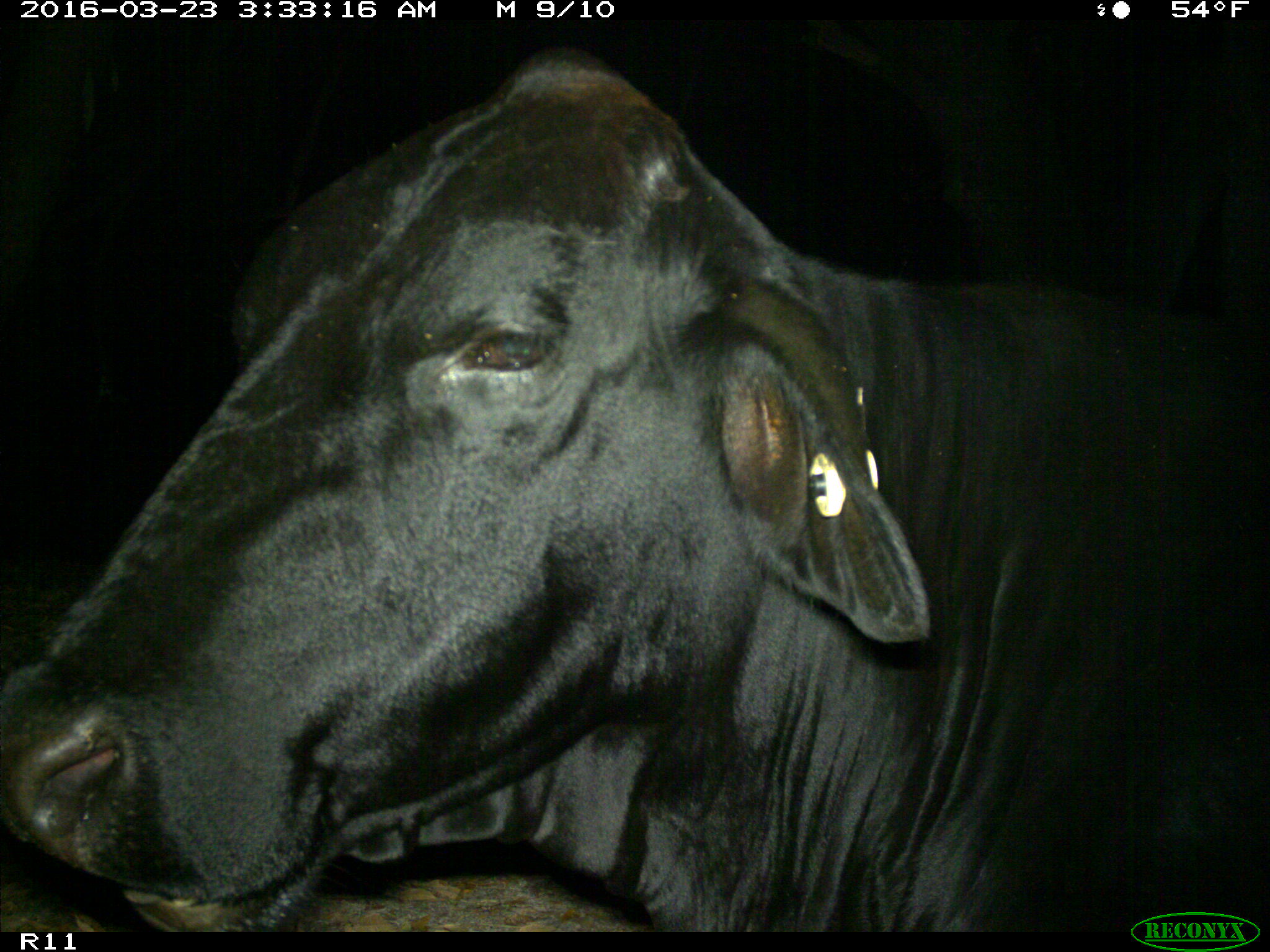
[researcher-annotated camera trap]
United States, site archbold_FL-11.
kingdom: Animalia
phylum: Chordata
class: Mammalia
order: Artiodactyla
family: Bovidae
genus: Bos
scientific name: Bos taurus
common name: domestic cow